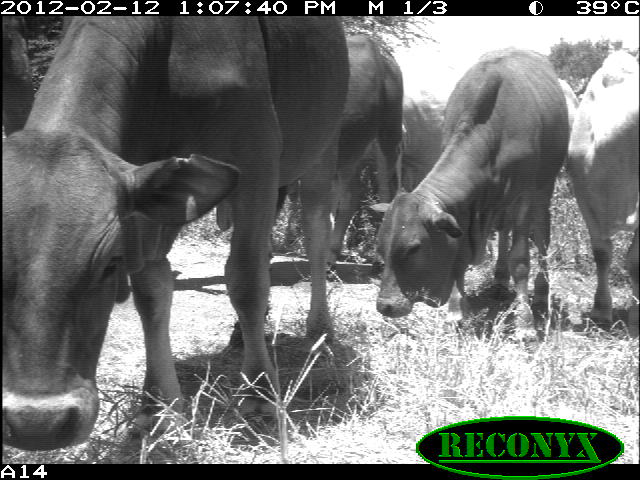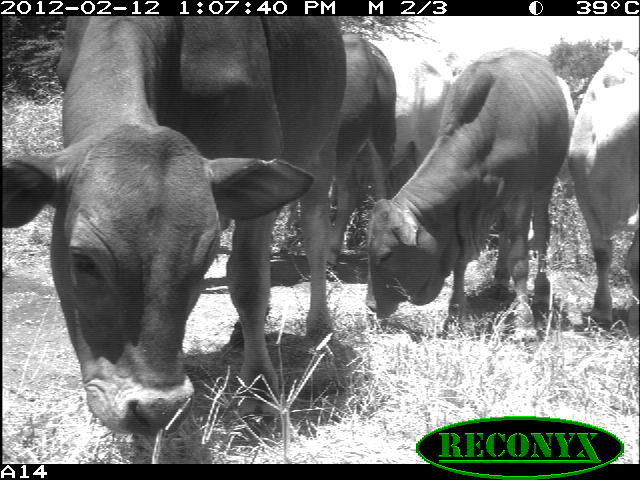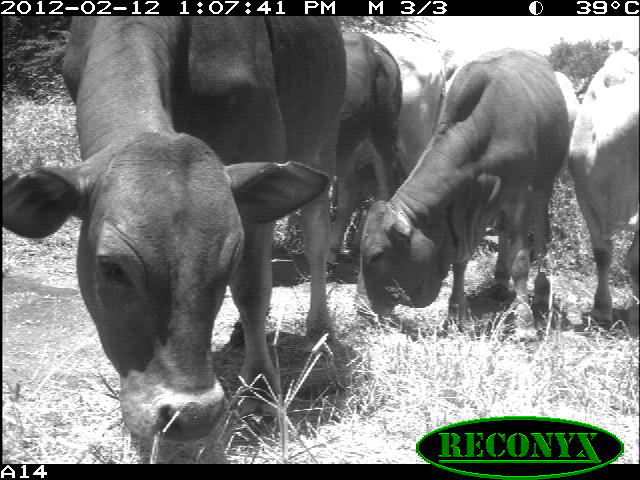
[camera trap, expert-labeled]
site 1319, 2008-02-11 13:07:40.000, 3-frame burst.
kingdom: Animalia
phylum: Chordata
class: Mammalia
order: Artiodactyla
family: Bovidae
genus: Bos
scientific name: Bos taurus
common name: domestic cattle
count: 7